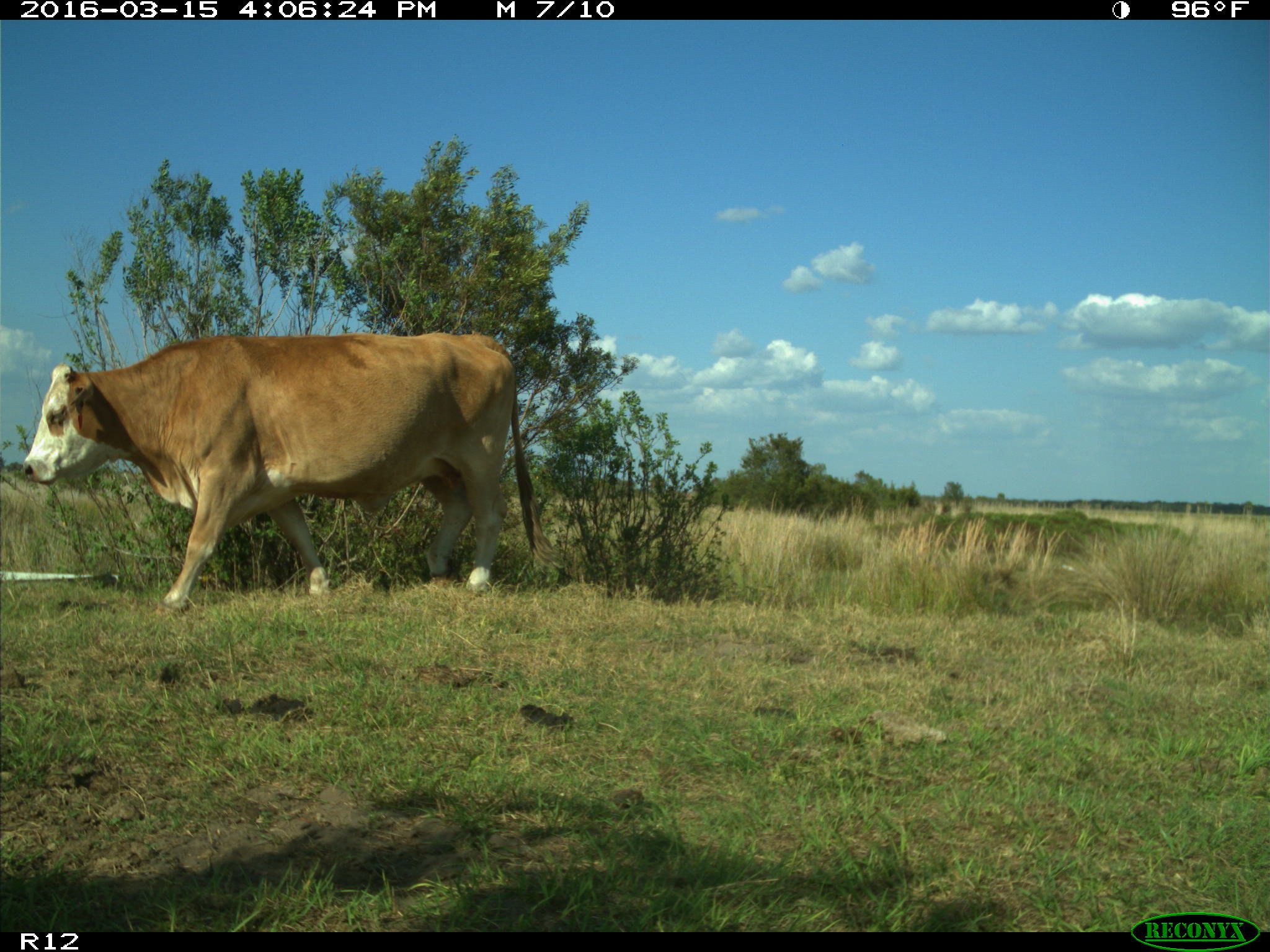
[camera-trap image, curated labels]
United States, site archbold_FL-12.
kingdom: Animalia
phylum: Chordata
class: Mammalia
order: Artiodactyla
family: Bovidae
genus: Bos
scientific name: Bos taurus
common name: domestic cow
Bos taurus (domestic cow).